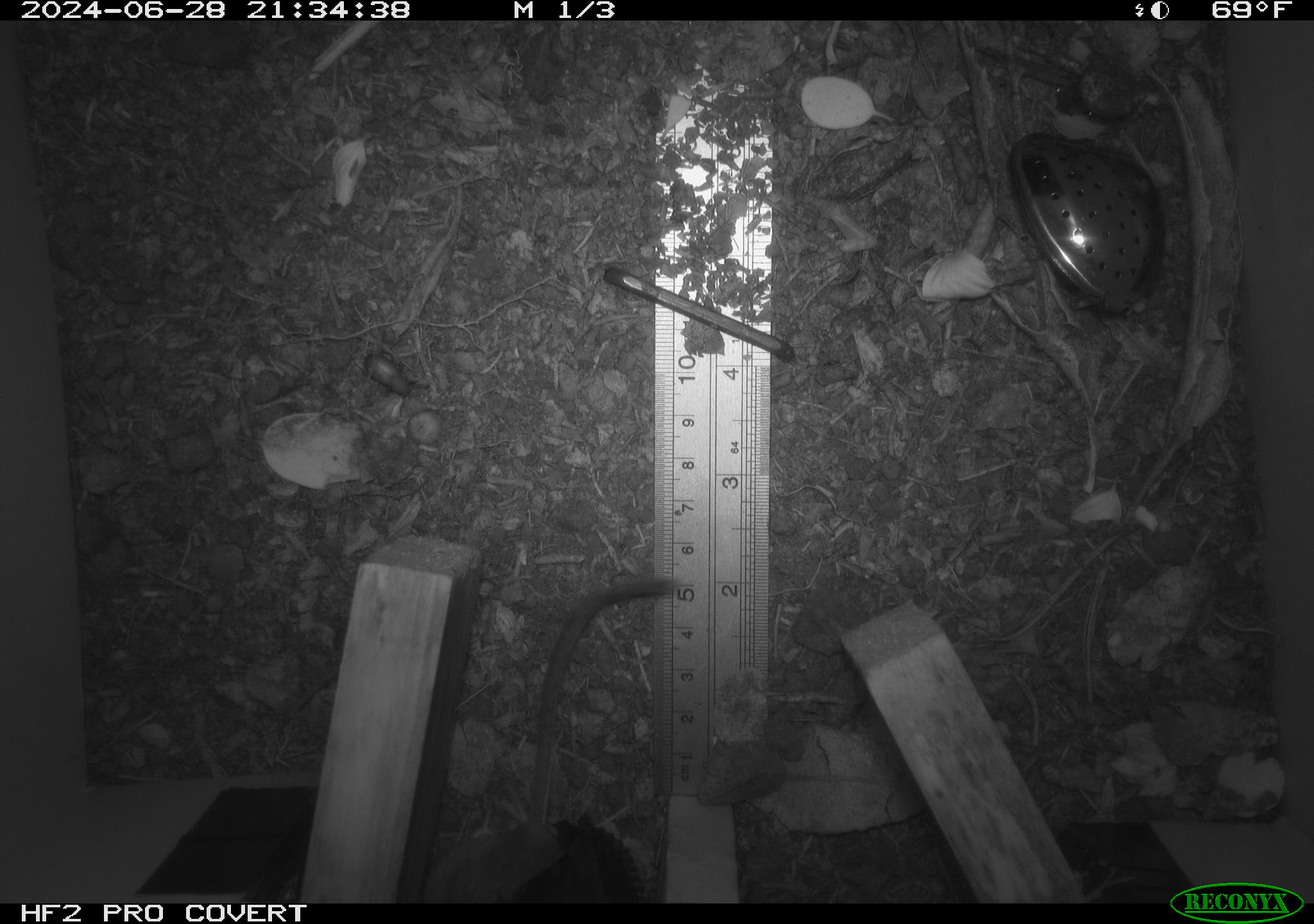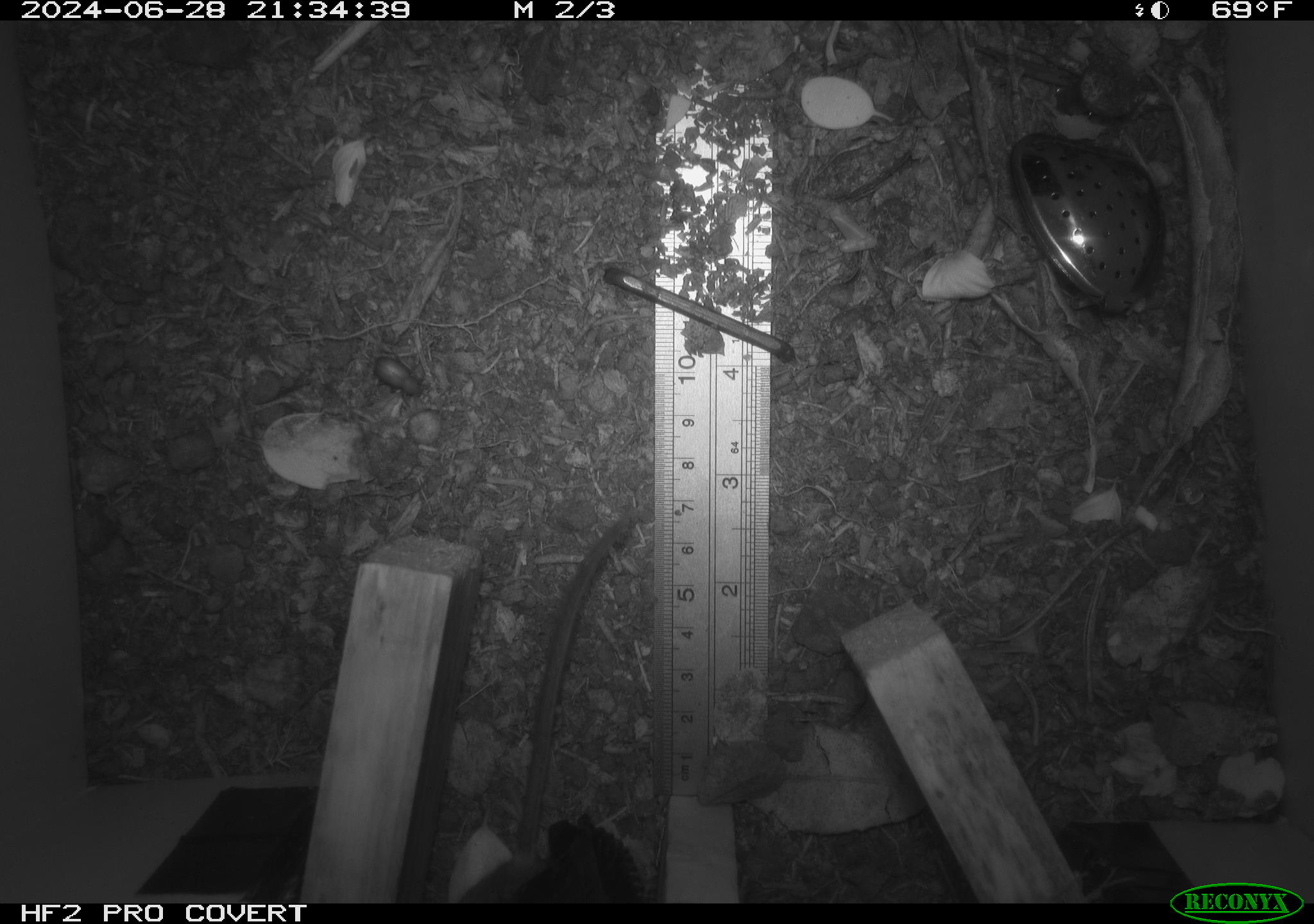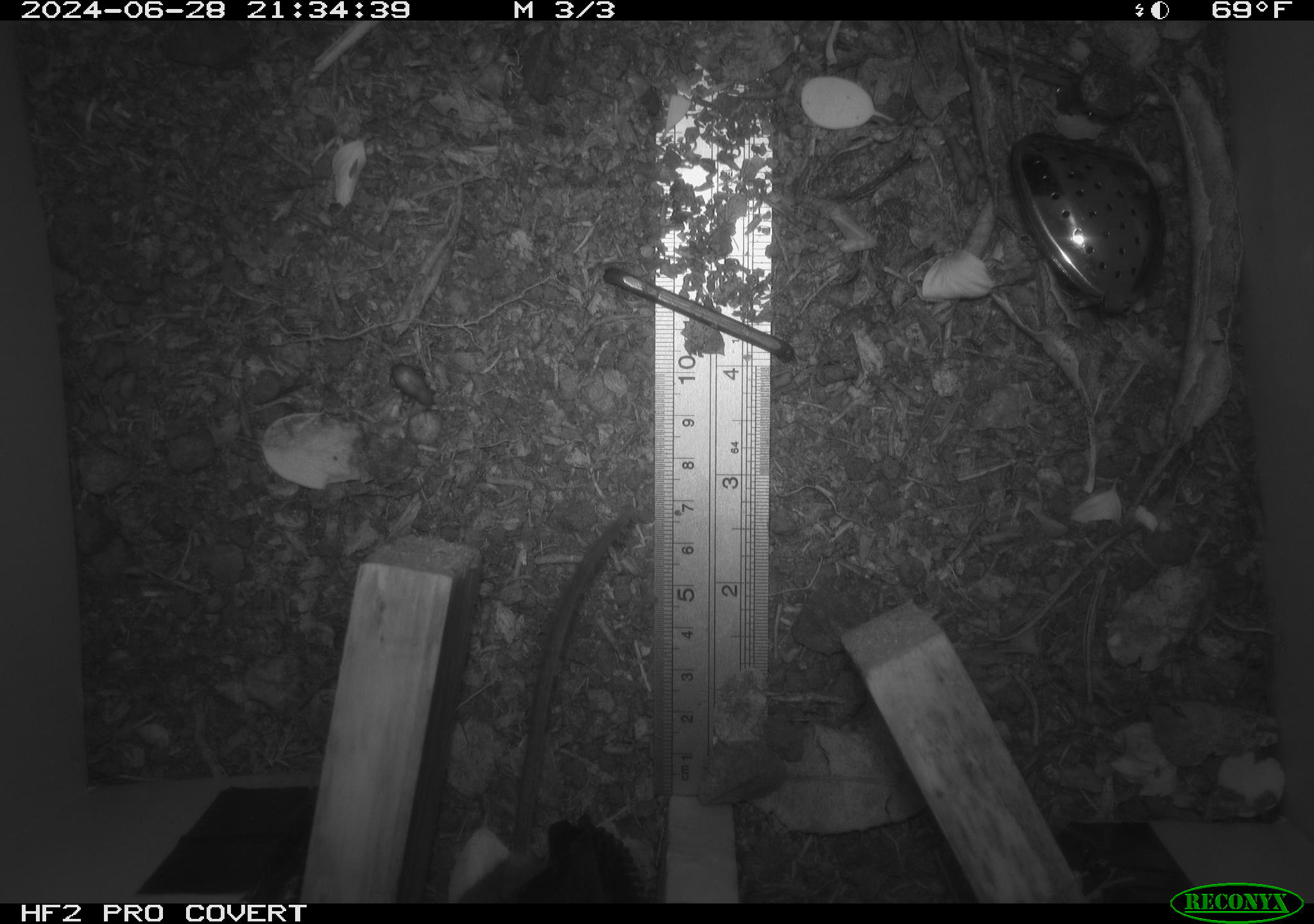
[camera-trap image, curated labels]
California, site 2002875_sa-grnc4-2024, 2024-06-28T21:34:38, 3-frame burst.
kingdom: Animalia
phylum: Chordata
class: Mammalia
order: Rodentia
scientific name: Rodentia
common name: rodent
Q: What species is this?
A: Rodent (Rodentia).